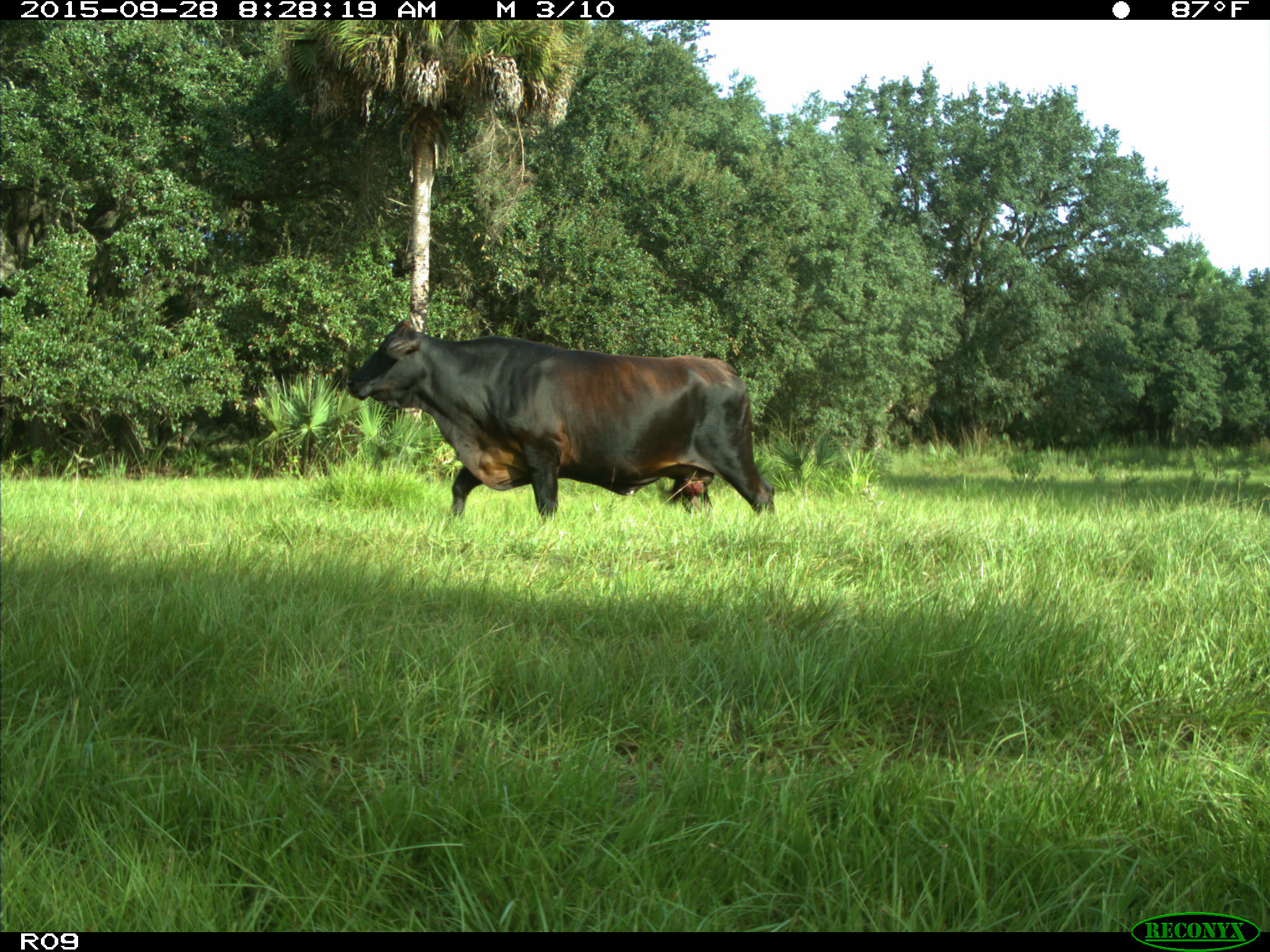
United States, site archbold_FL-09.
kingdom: Animalia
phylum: Chordata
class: Mammalia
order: Artiodactyla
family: Bovidae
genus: Bos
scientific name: Bos taurus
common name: domestic cow